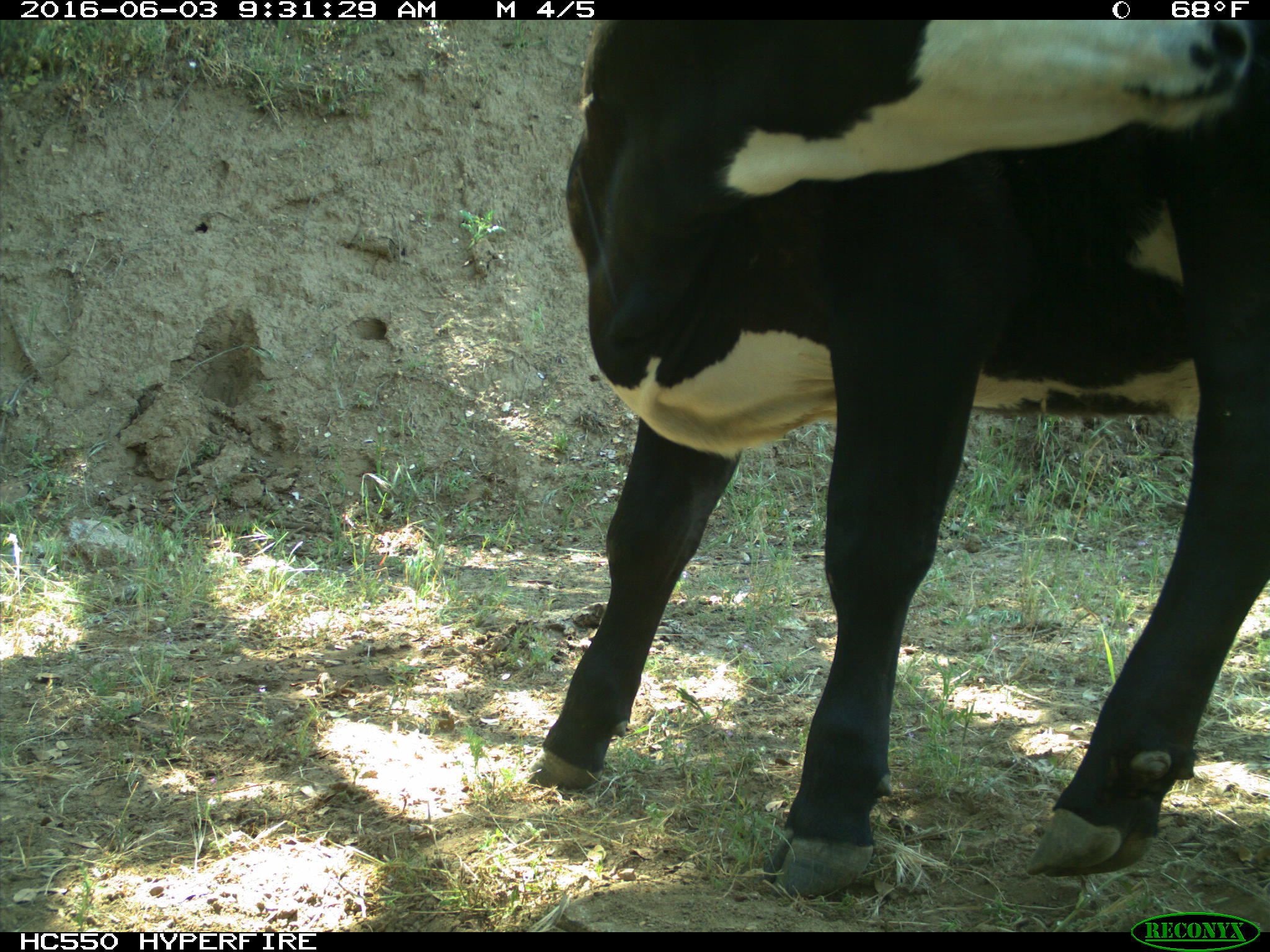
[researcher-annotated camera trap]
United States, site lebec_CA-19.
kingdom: Animalia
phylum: Chordata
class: Mammalia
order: Artiodactyla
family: Bovidae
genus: Bos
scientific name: Bos taurus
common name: domestic cow